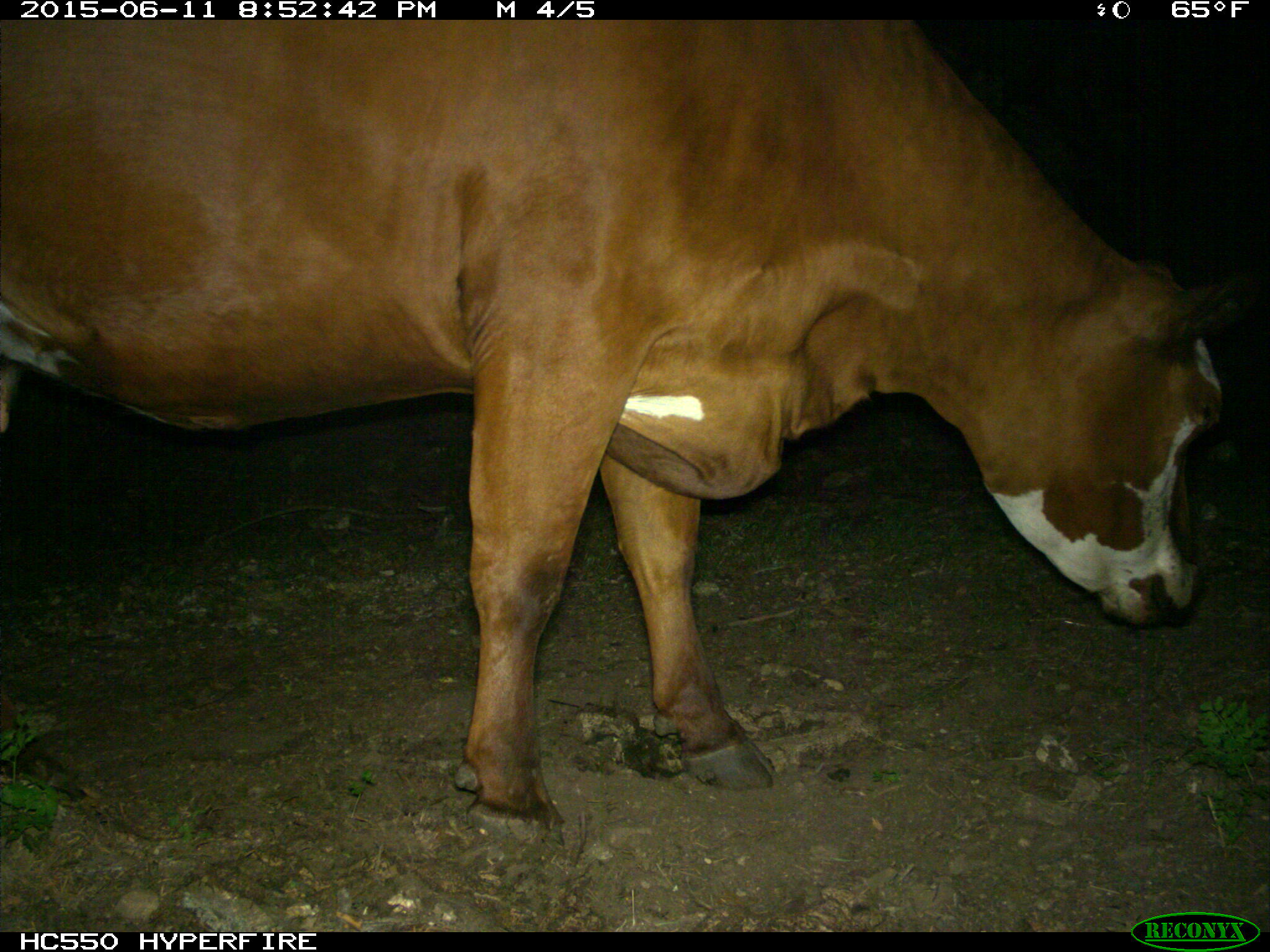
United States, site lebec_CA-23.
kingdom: Animalia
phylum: Chordata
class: Mammalia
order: Artiodactyla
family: Bovidae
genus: Bos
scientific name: Bos taurus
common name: domestic cow